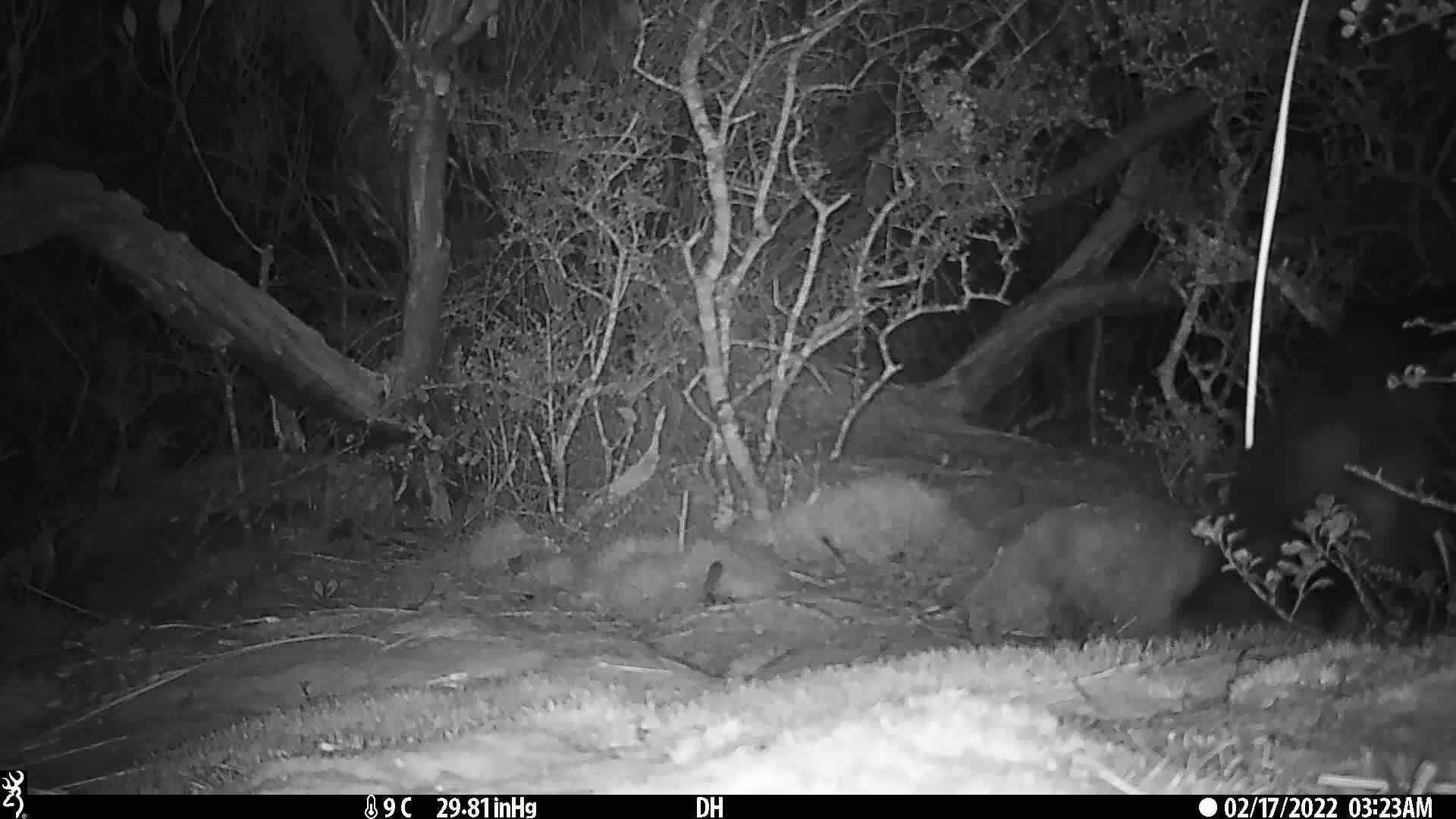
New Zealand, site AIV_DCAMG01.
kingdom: Animalia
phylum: Chordata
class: Aves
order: Sphenisciformes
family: Spheniscidae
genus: Megadyptes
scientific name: Megadyptes antipodes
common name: yellow-eyed penguin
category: yellow eyed penguin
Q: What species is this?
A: Yellow eyed penguin (yellow-eyed penguin) (Megadyptes antipodes).